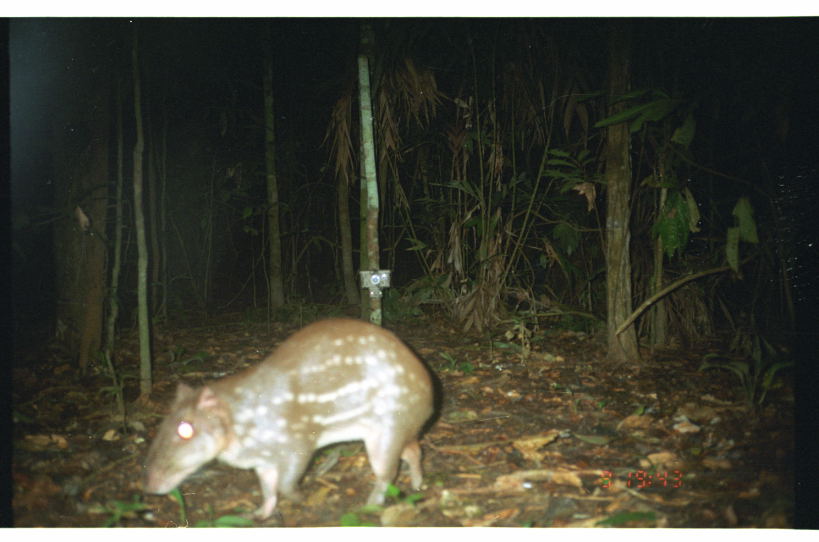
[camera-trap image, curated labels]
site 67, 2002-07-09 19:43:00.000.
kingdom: Animalia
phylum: Chordata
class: Mammalia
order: Rodentia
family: Cuniculidae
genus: Cuniculus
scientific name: Cuniculus paca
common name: spotted paca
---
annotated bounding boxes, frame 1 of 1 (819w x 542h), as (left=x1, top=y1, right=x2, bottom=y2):
cuniculus paca: (left=133, top=314, right=439, bottom=522)